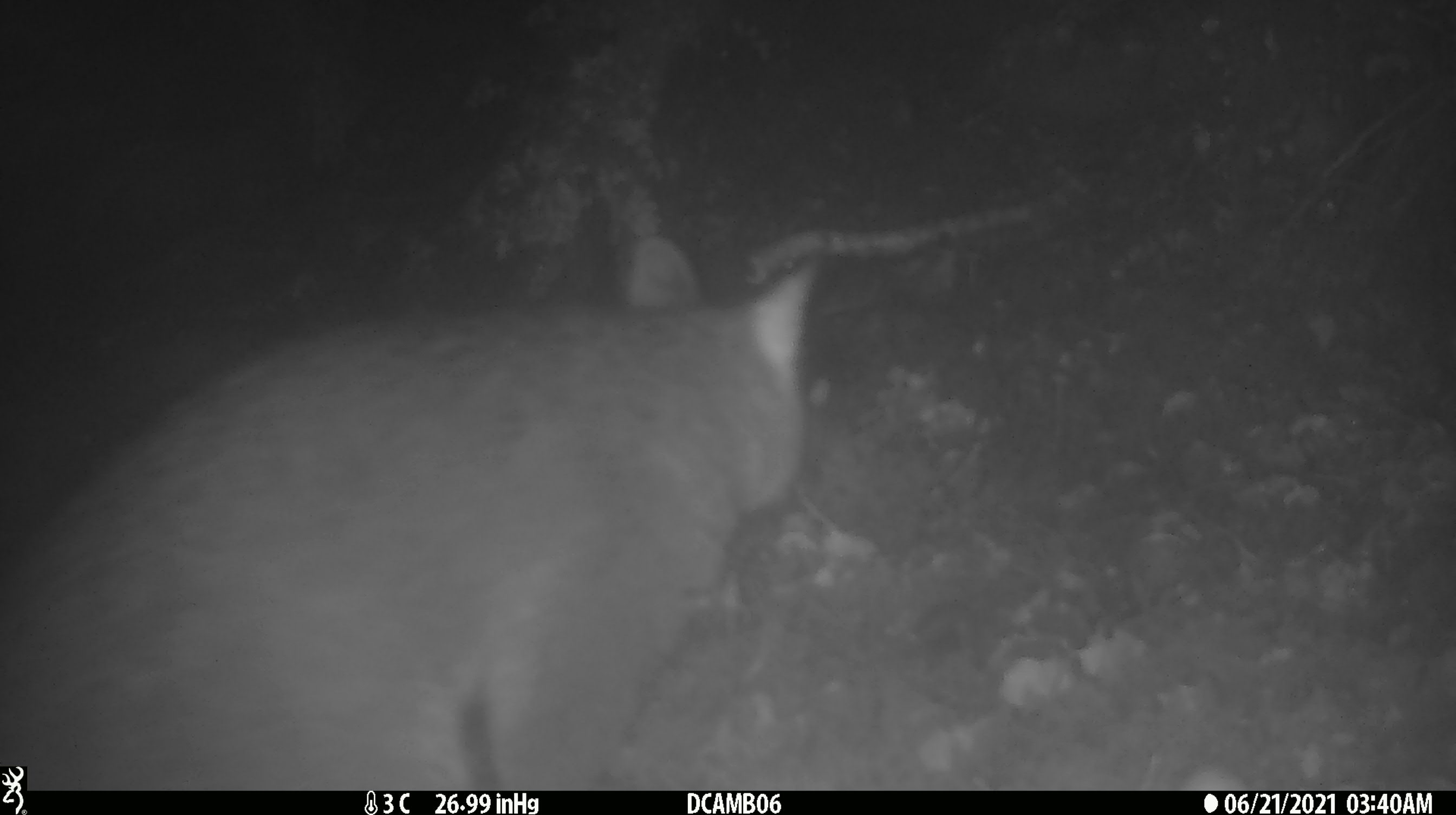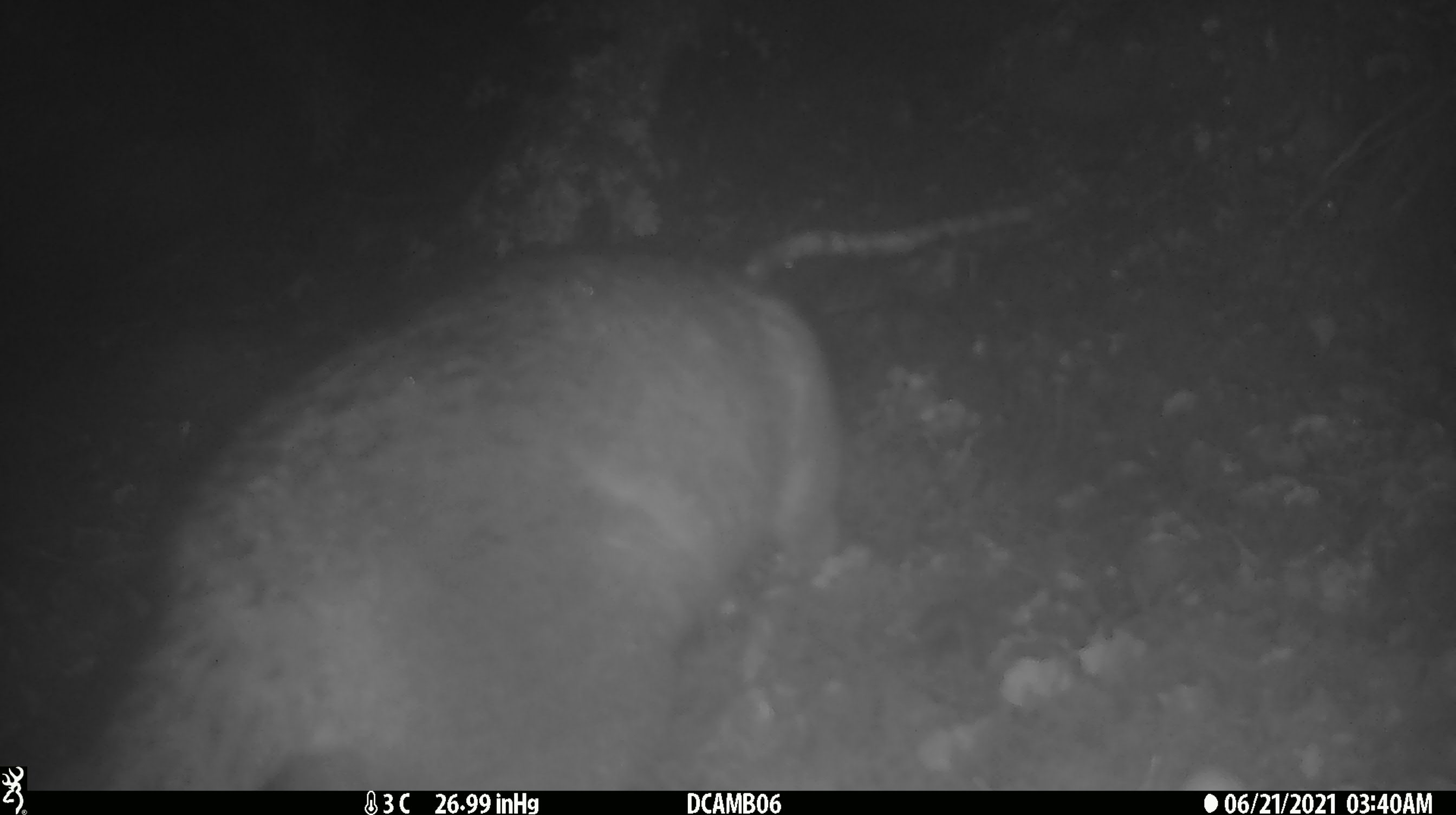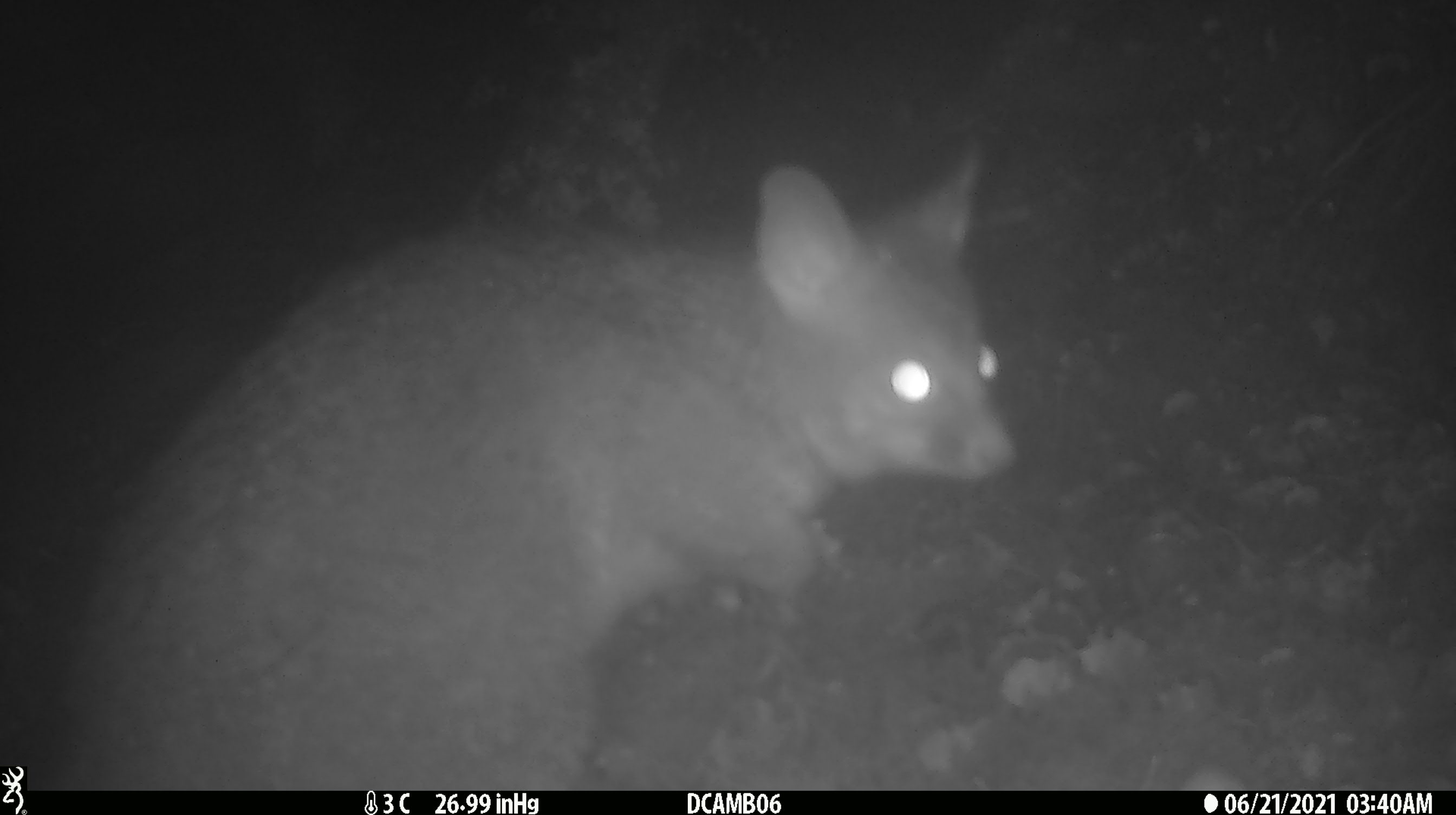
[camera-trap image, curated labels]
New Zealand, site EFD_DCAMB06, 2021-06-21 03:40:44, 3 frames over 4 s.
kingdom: Animalia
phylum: Chordata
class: Mammalia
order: Diprotodontia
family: Phalangeridae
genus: Trichosurus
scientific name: Trichosurus vulpecula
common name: common brushtail possum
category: possum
Possum (common brushtail possum) (Trichosurus vulpecula).